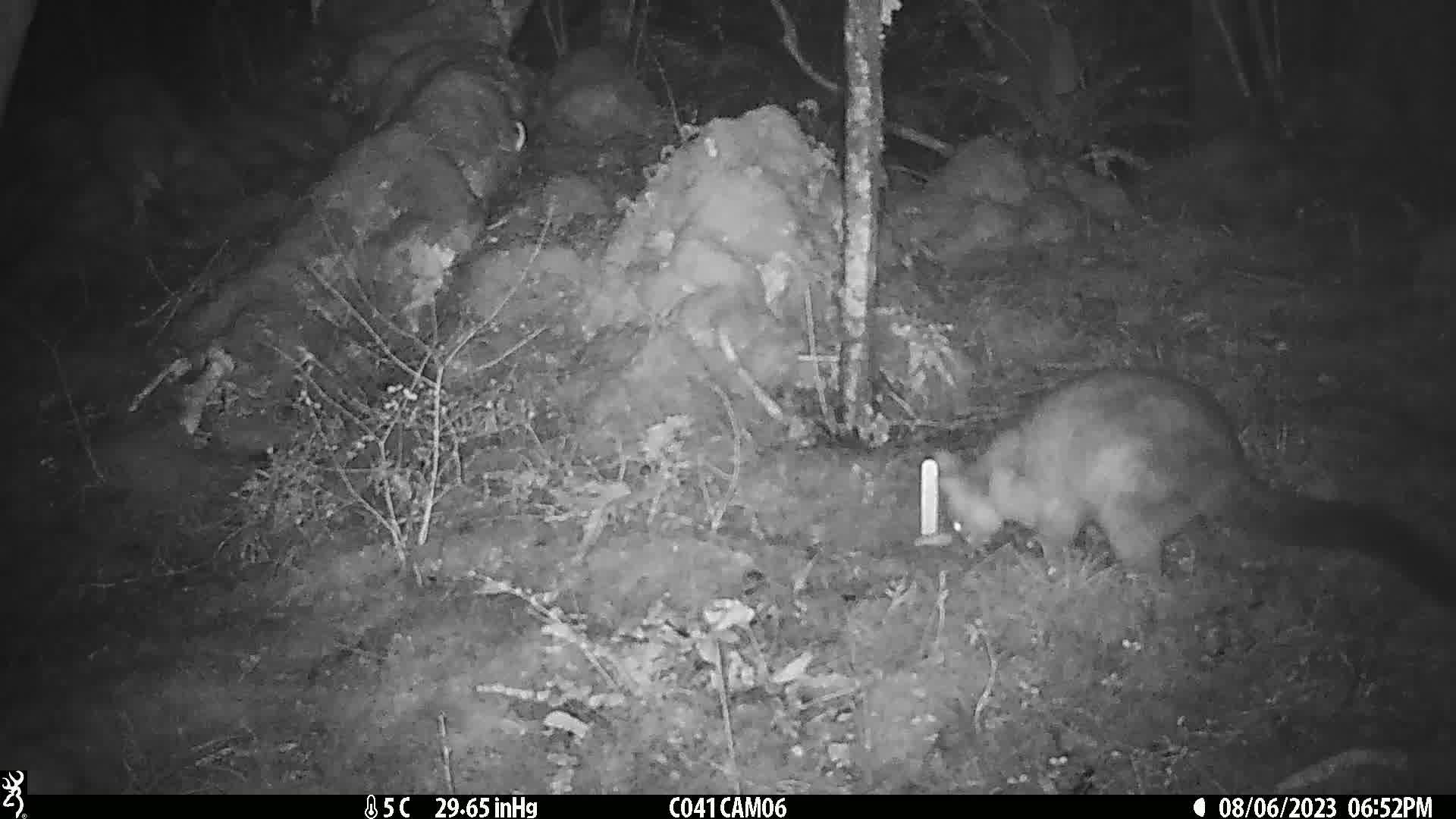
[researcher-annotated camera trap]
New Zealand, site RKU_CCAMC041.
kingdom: Animalia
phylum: Chordata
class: Mammalia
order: Diprotodontia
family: Phalangeridae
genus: Trichosurus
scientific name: Trichosurus vulpecula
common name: common brushtail possum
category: possum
Possum (common brushtail possum) (Trichosurus vulpecula).